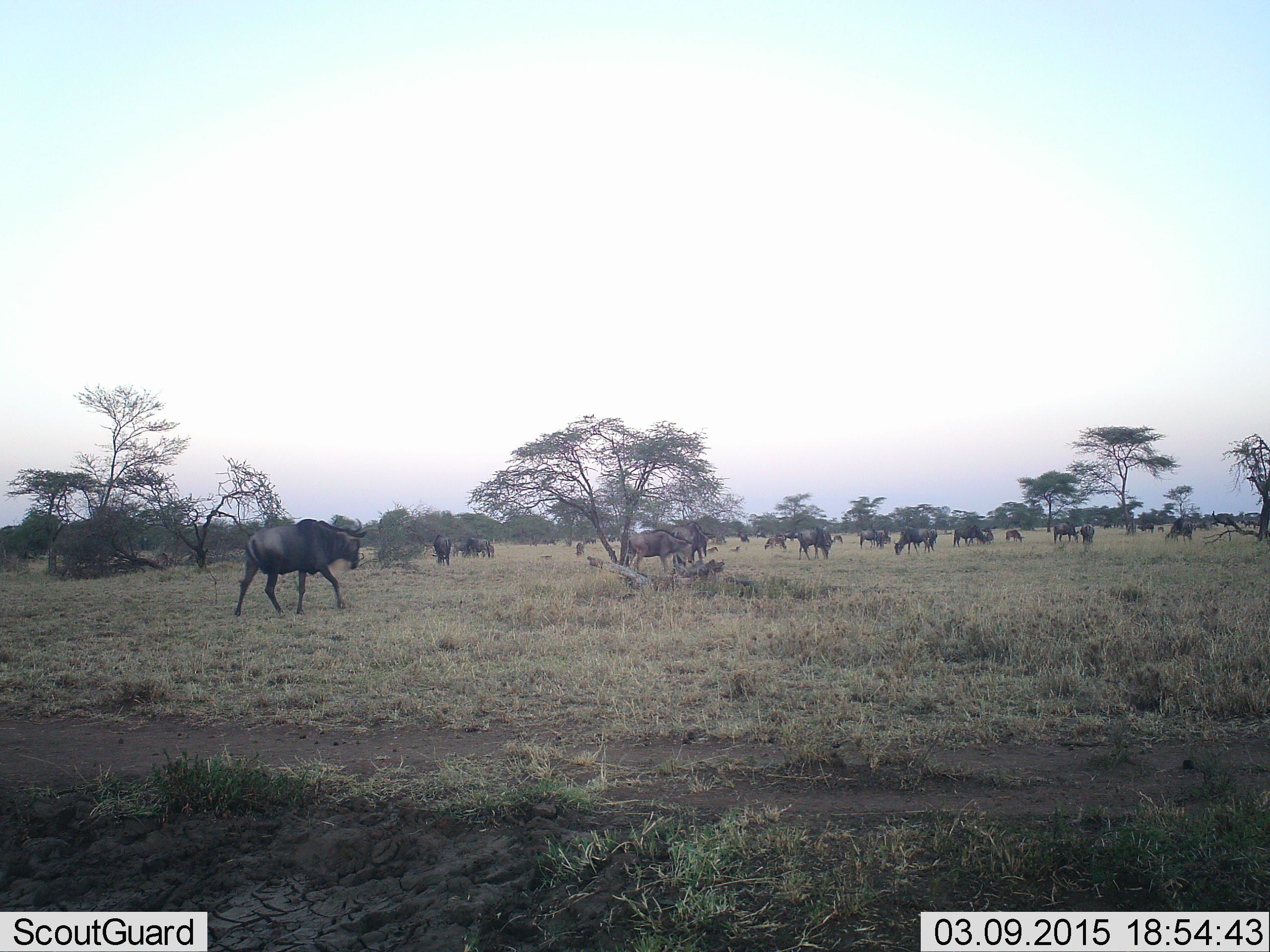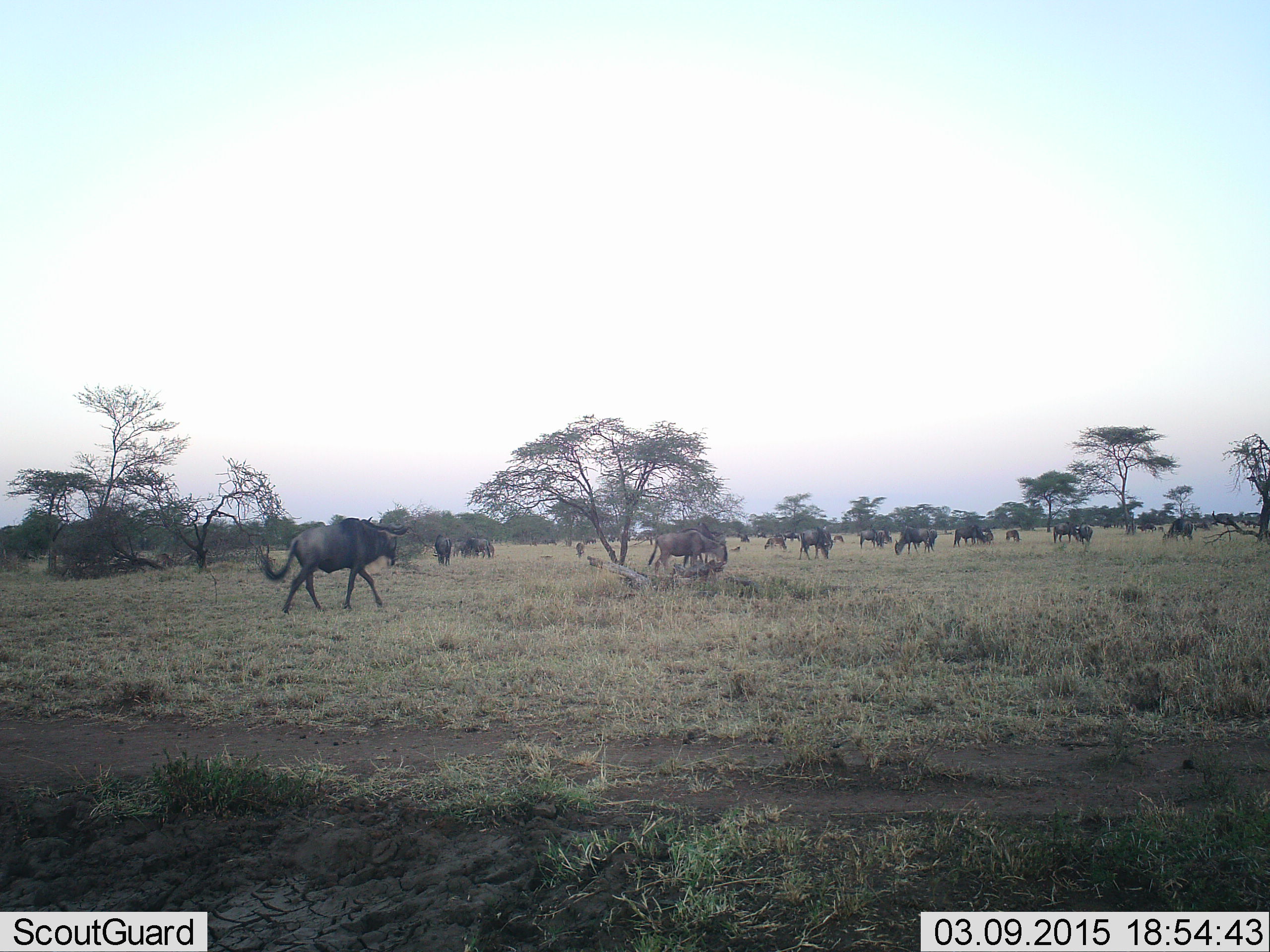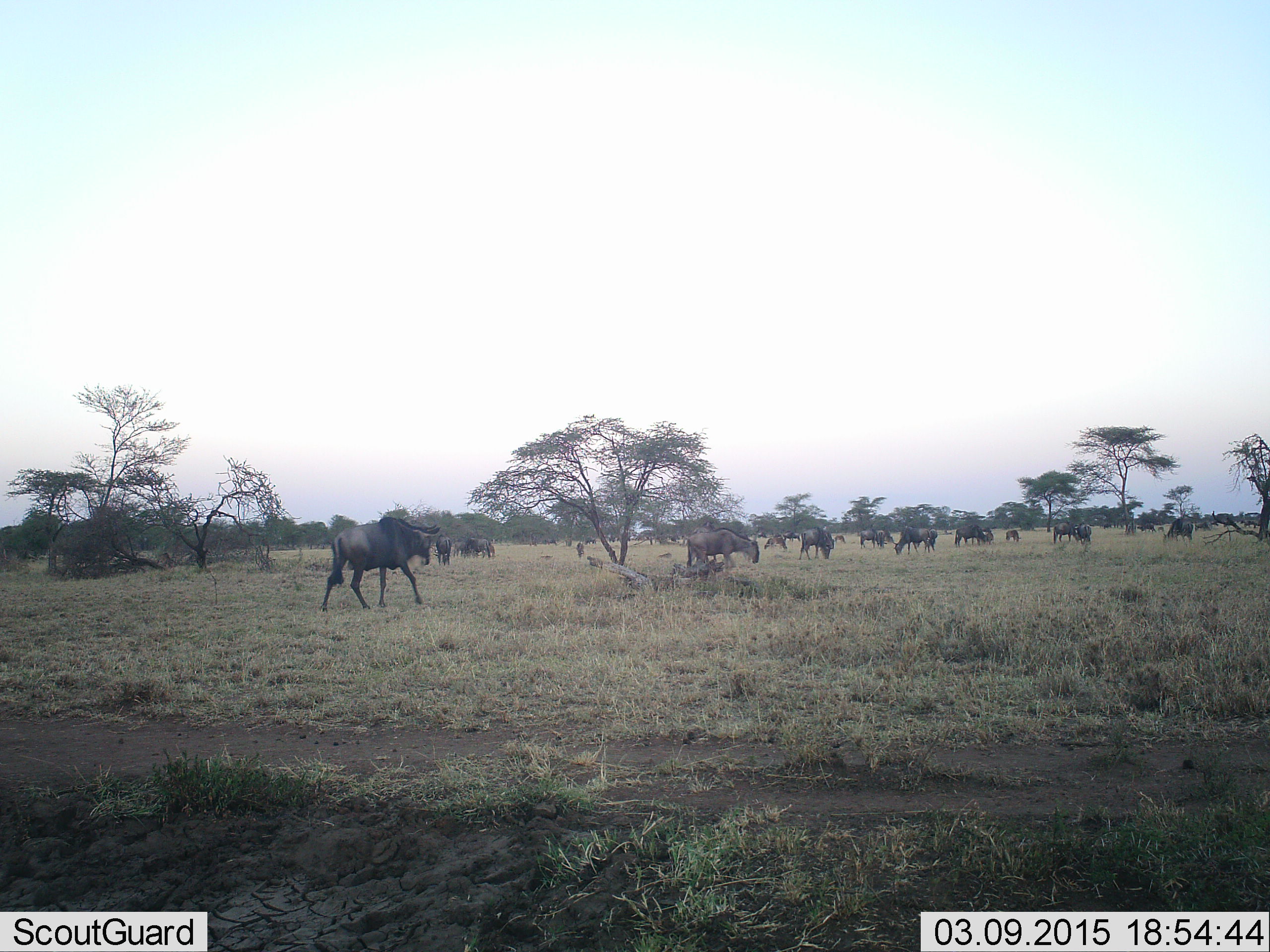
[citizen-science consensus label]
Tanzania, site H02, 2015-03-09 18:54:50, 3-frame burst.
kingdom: Animalia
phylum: Chordata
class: Mammalia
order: Artiodactyla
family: Bovidae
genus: Connochaetes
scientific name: Connochaetes taurinus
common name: blue wildebeest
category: wildebeest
Wildebeest (blue wildebeest) (Connochaetes taurinus), count 11-50. Behavior (volunteer vote fractions): standing 60%, resting 0%, moving 80%, interacting 0%. Young present (vote fraction): 20%. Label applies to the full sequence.